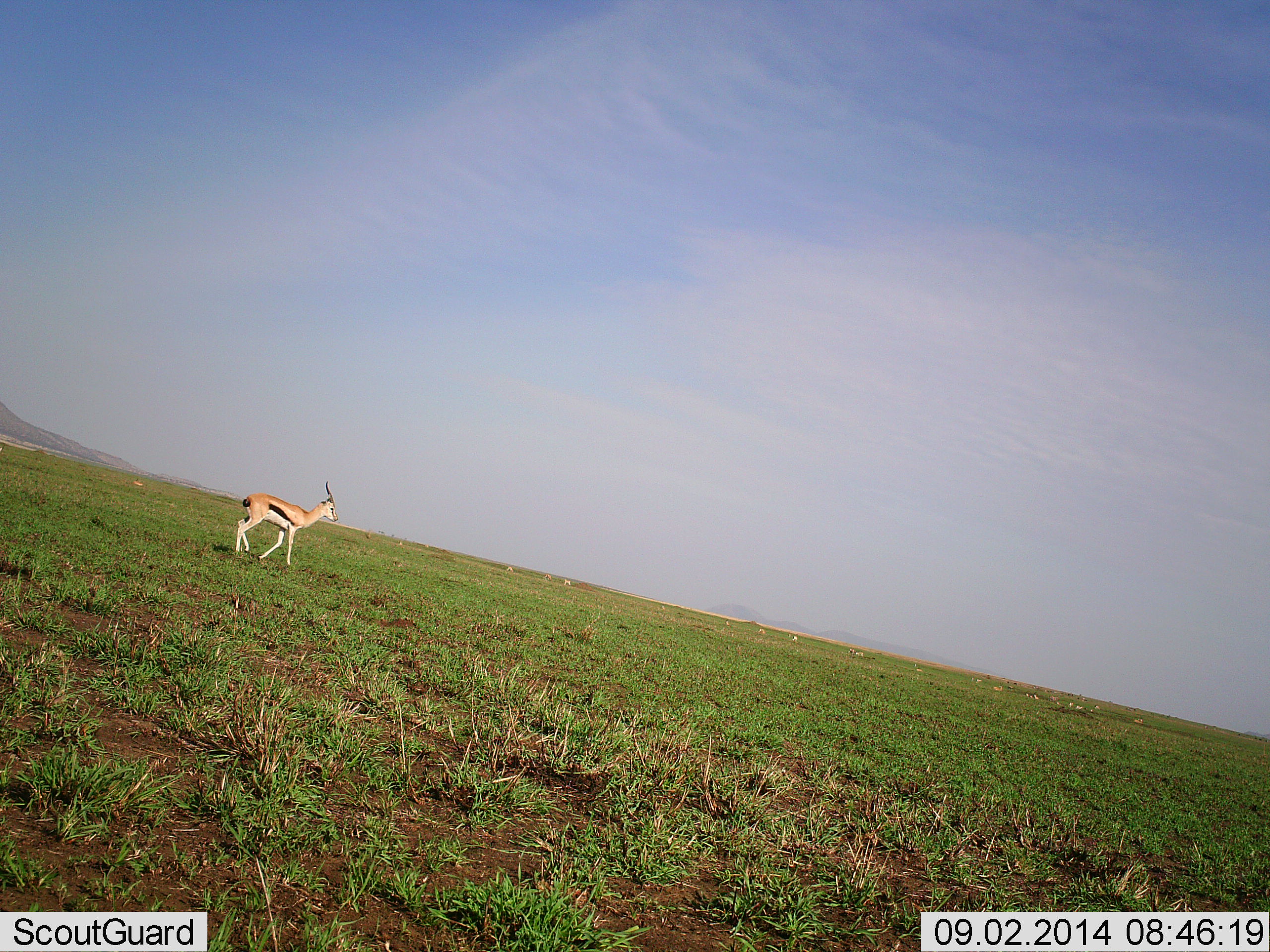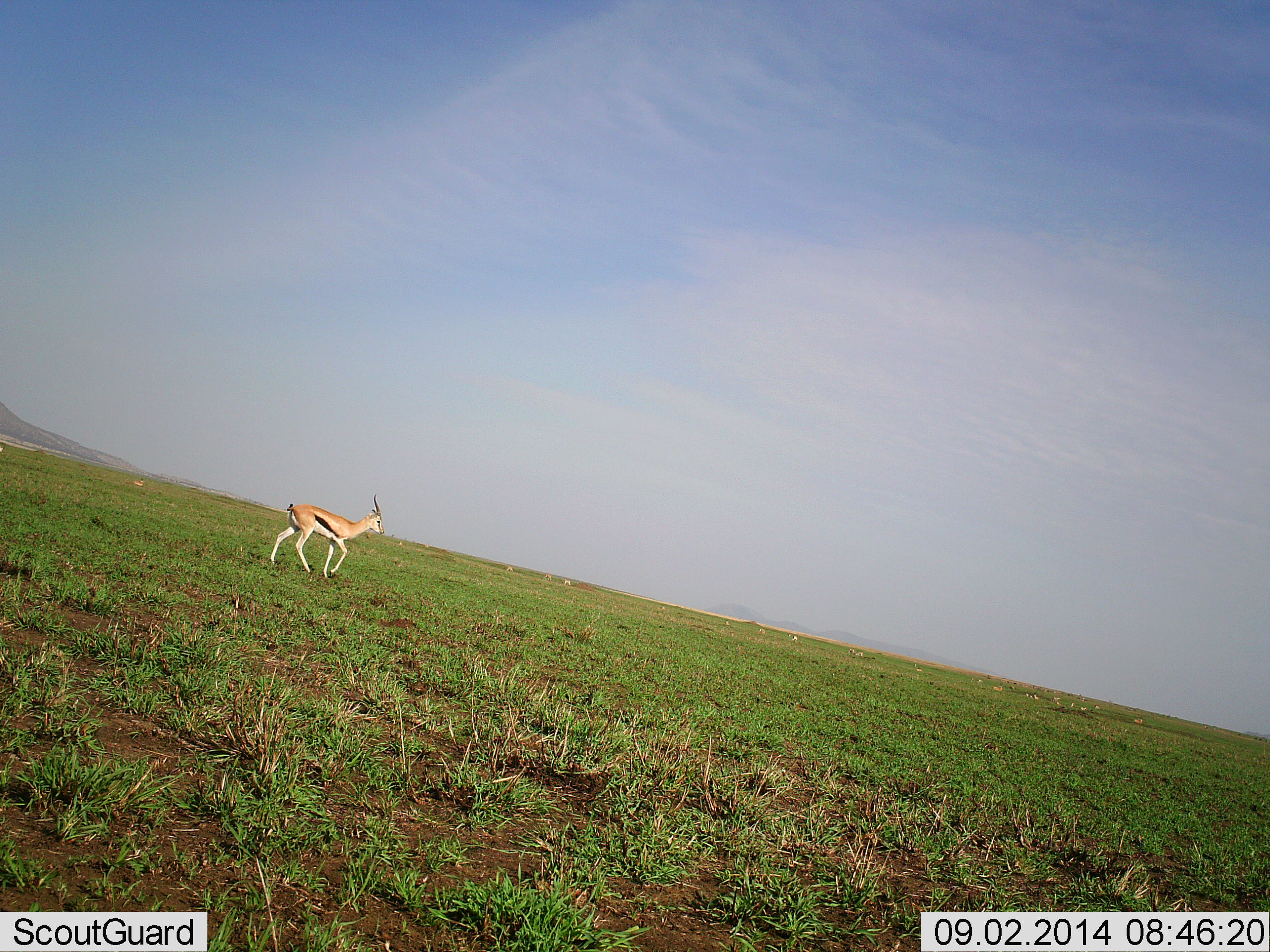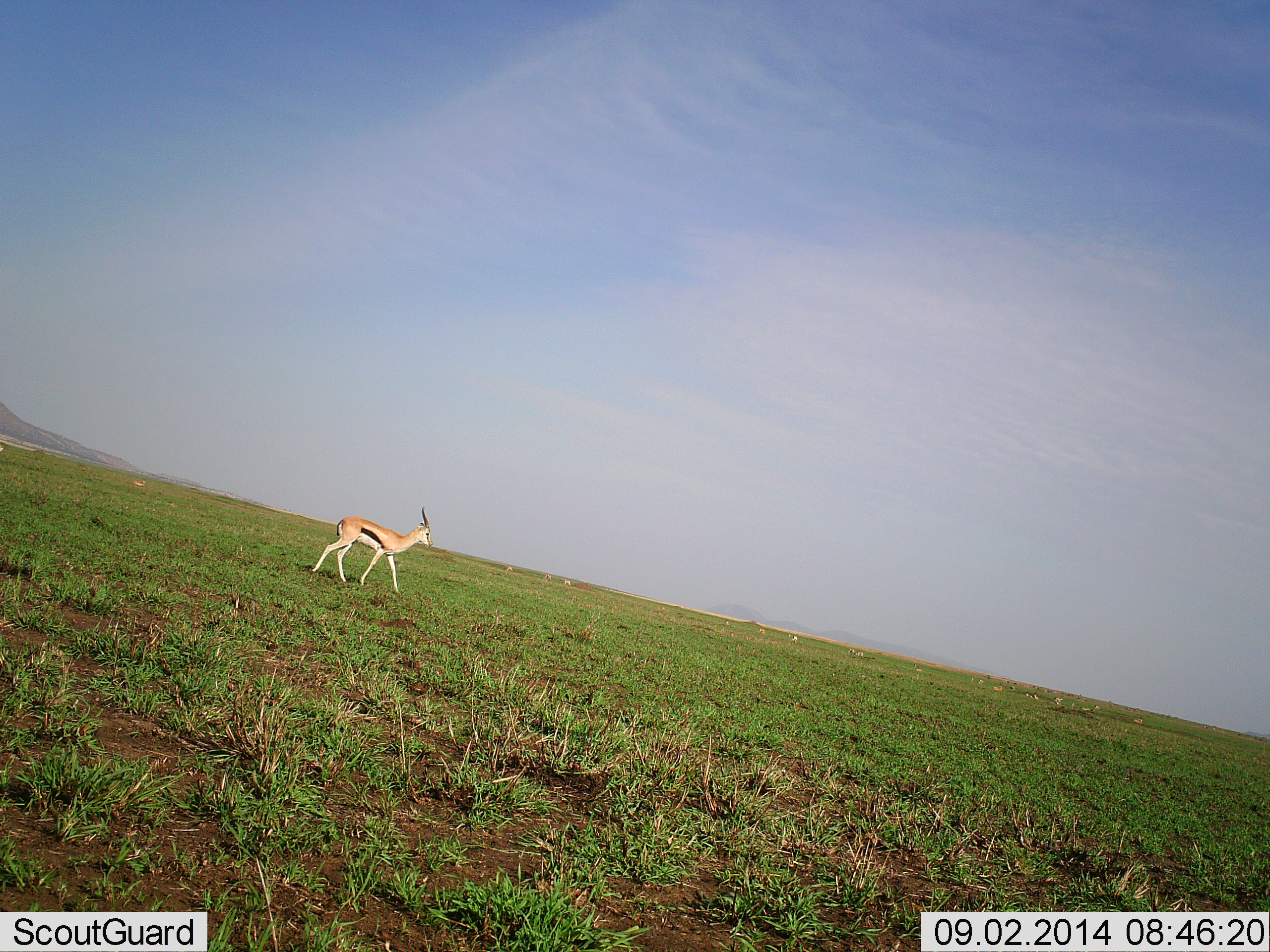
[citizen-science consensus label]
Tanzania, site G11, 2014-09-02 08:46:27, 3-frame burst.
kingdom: Animalia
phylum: Chordata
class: Mammalia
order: Artiodactyla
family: Bovidae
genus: Eudorcas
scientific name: Eudorcas thomsonii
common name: thomson's gazelle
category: gazellethomsons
Gazellethomsons (thomson's gazelle) (Eudorcas thomsonii), count 1. Behavior (volunteer vote fractions): standing 20%, resting 0%, moving 100%, interacting 0%. Young present (vote fraction): 0%. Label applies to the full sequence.